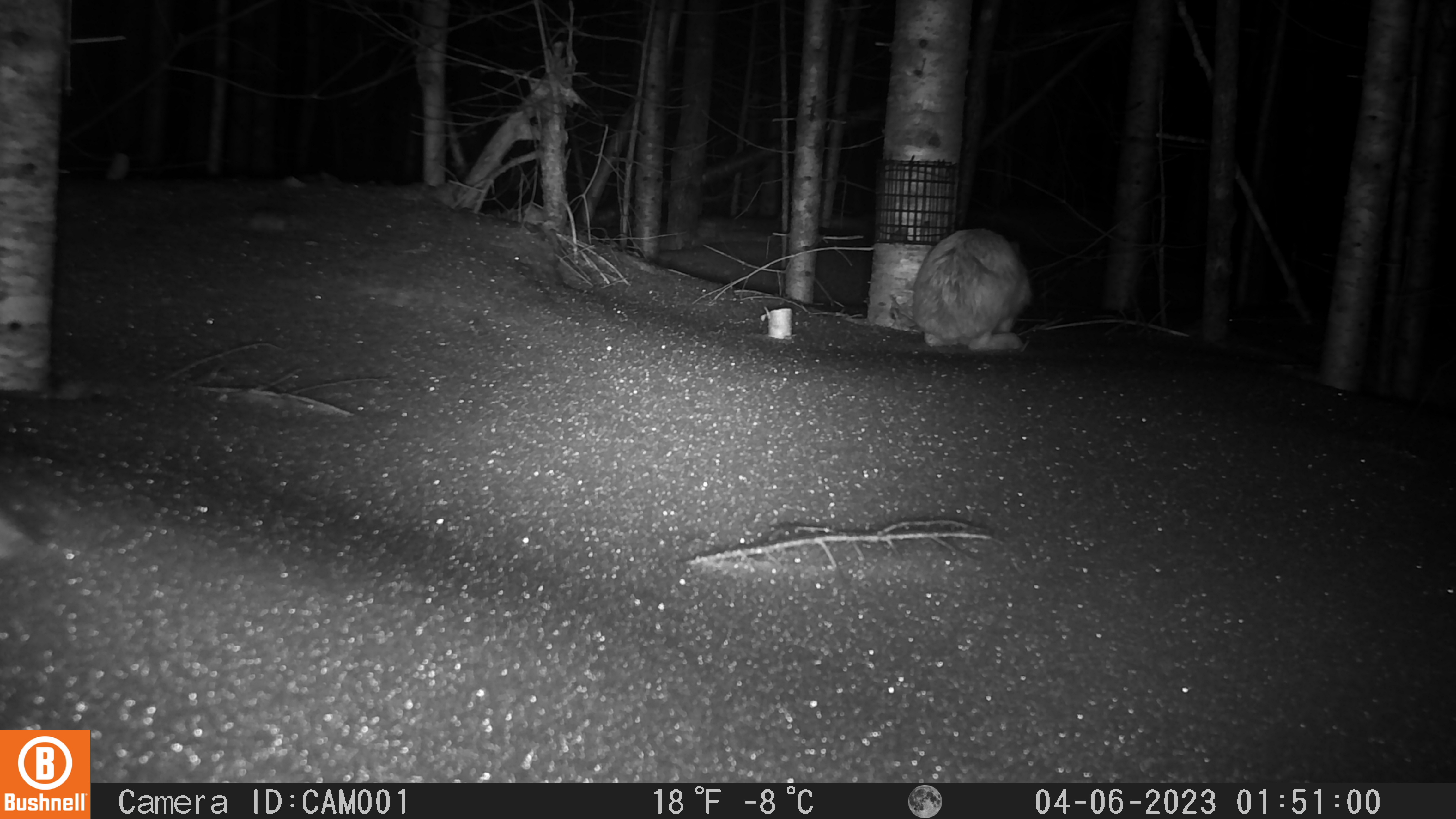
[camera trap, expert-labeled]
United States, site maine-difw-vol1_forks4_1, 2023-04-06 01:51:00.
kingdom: Animalia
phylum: Chordata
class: Mammalia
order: Lagomorpha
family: Leporidae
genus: Lepus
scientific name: Lepus americanus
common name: snowshoe hare